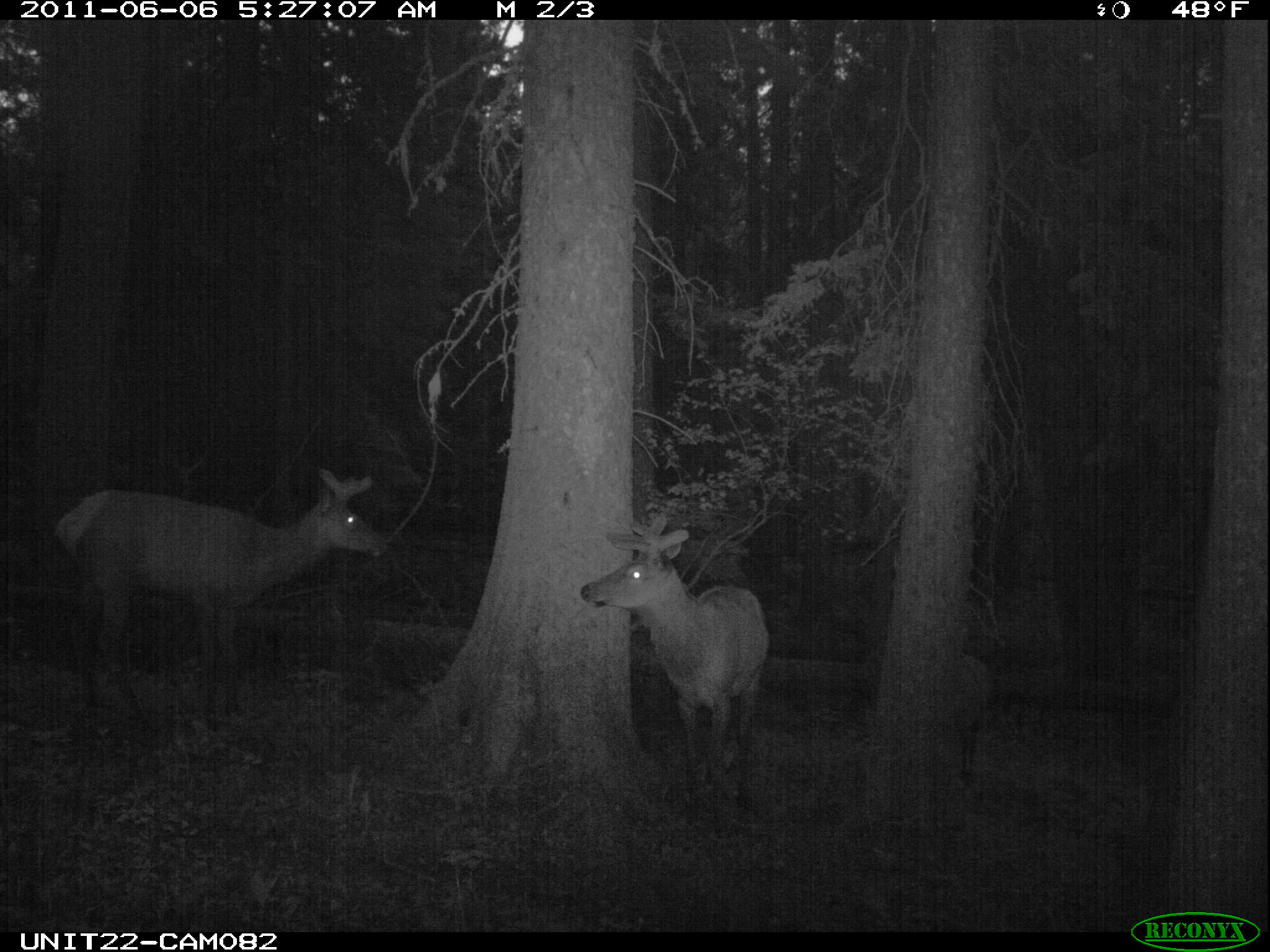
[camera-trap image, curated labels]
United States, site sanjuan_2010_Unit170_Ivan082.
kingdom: Animalia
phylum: Chordata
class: Mammalia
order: Artiodactyla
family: Cervidae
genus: Cervus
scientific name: Cervus elaphus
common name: red deer